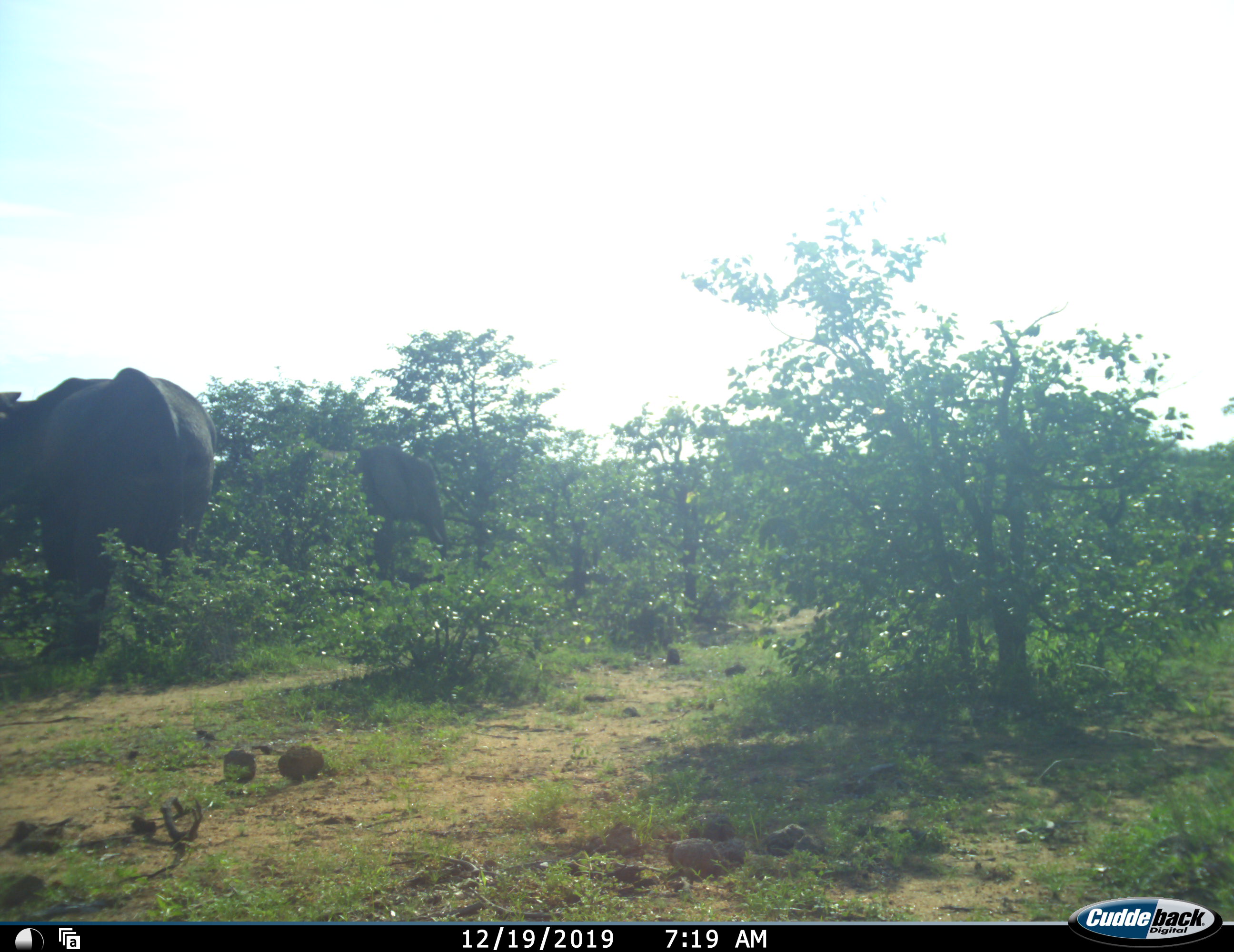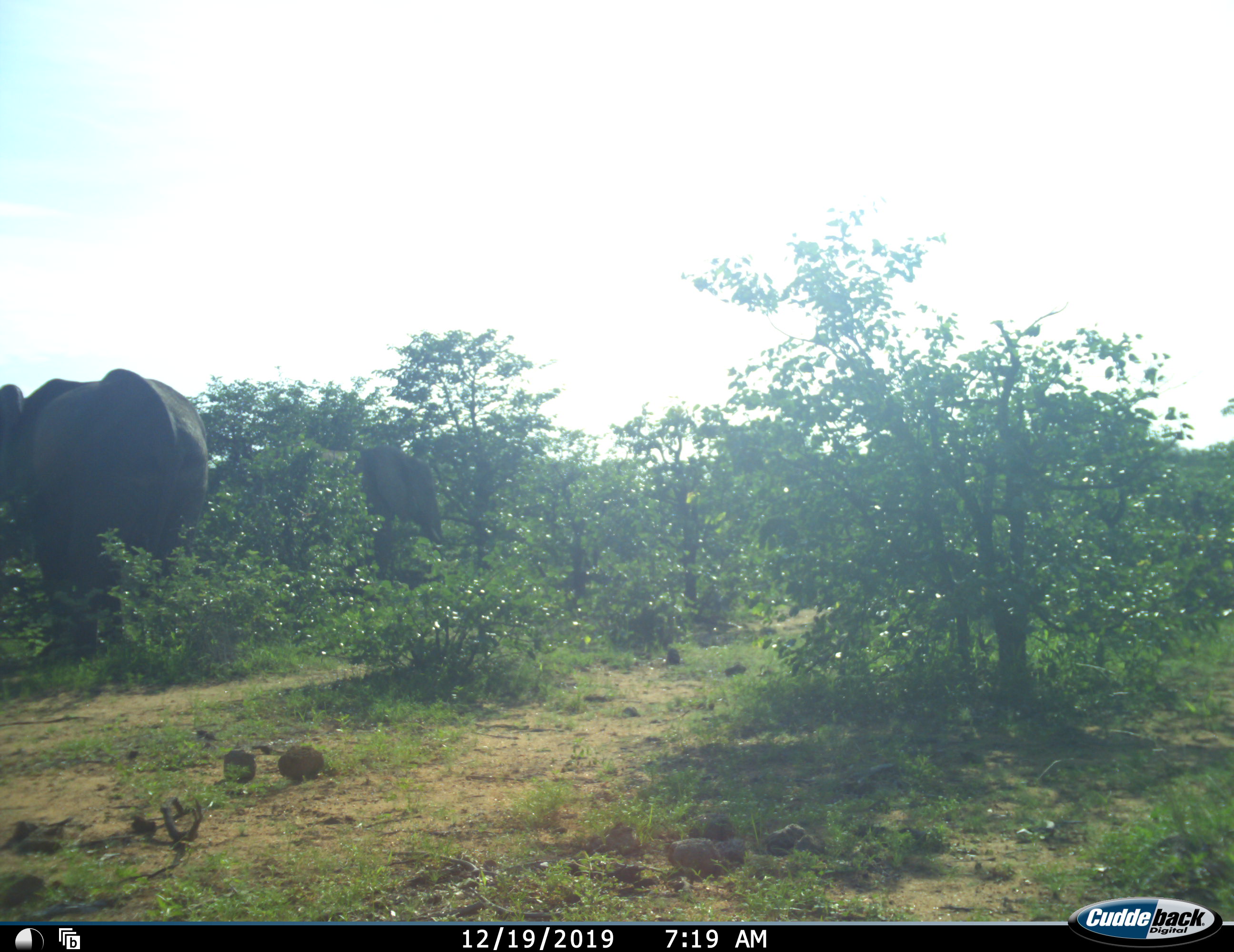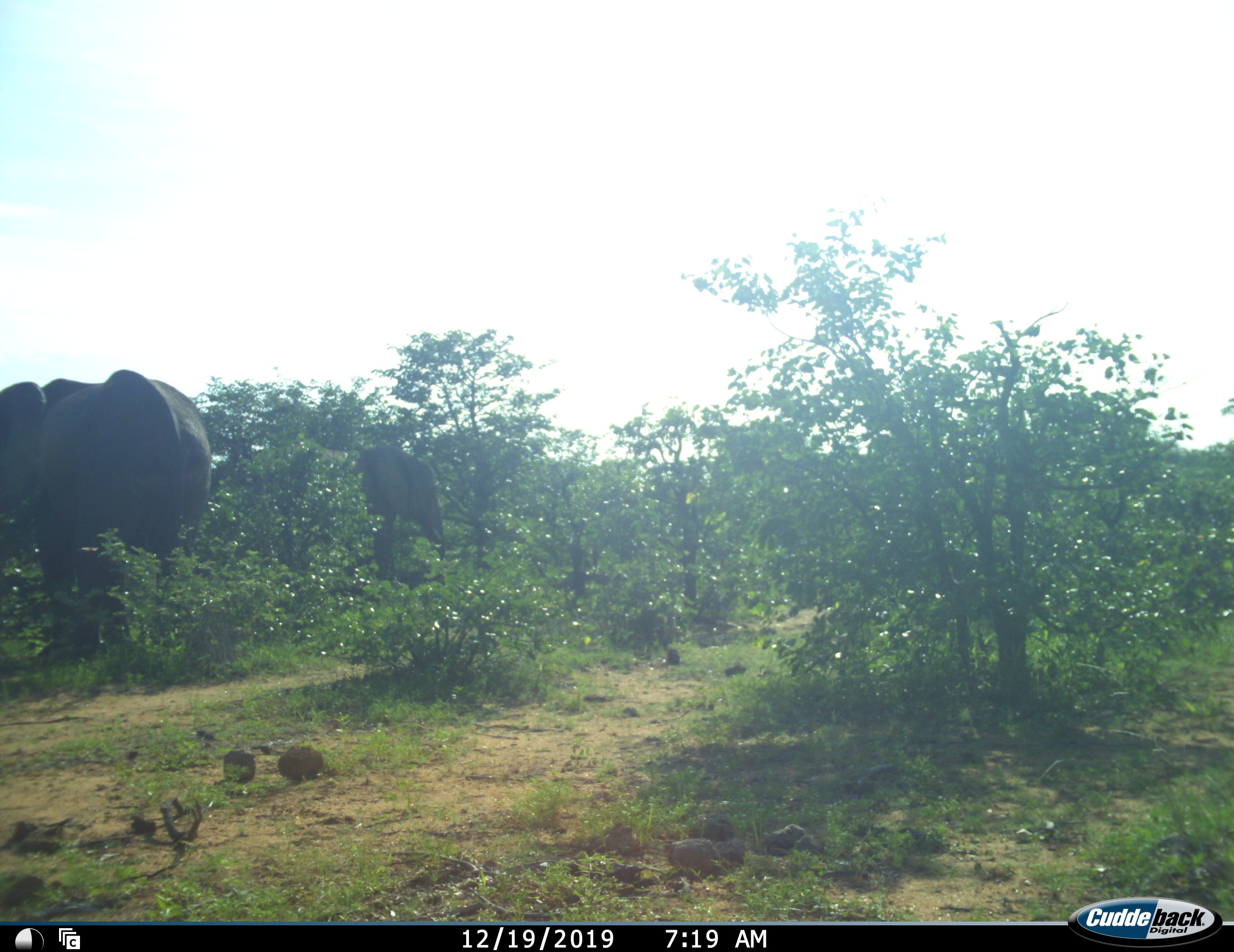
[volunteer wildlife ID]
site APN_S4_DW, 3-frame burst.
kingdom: Animalia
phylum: Chordata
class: Mammalia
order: Proboscidea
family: Elephantidae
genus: Loxodonta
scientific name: Loxodonta africana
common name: african bush elephant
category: elephant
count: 2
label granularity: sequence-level